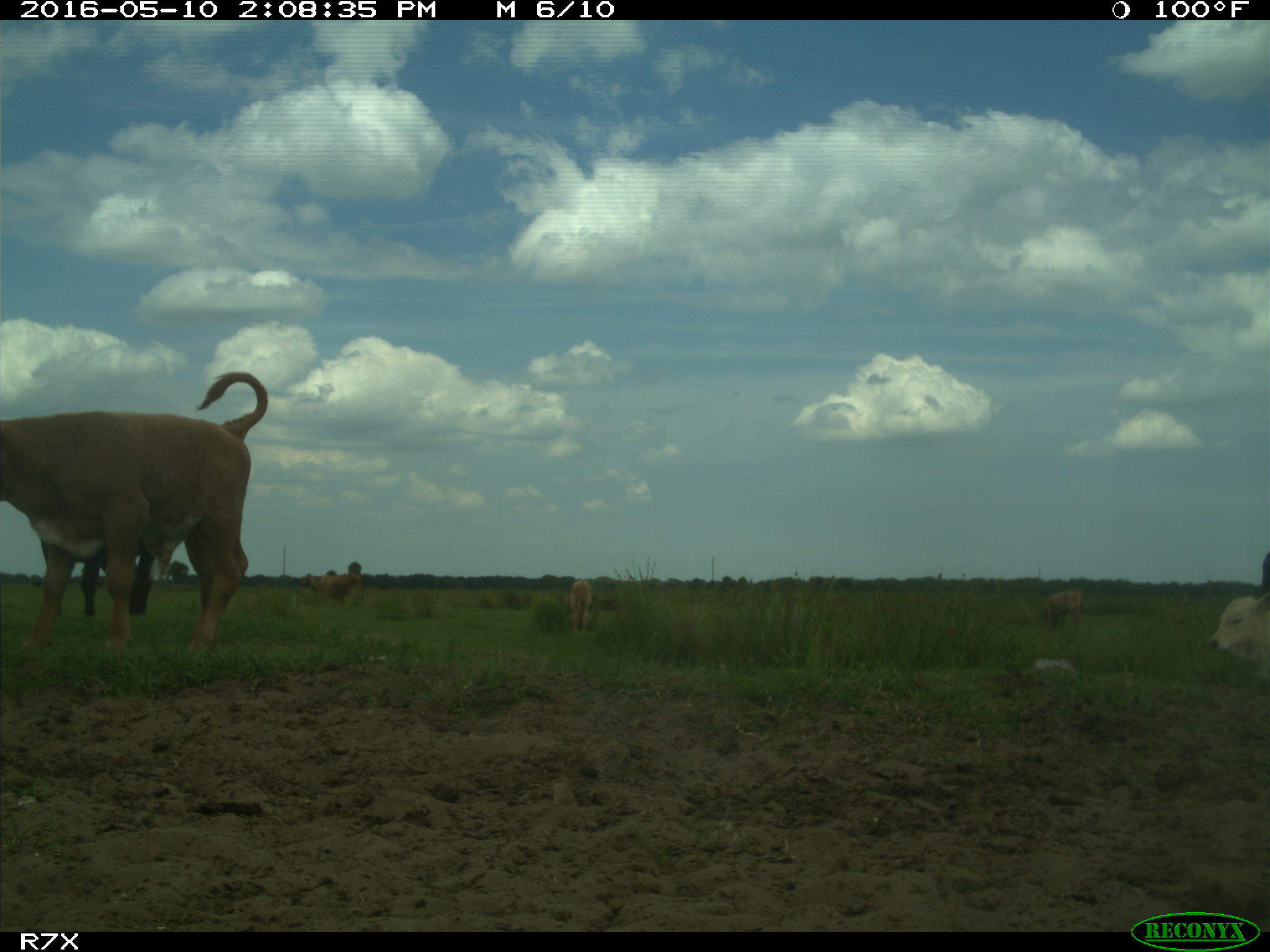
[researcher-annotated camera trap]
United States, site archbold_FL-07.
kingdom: Animalia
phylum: Chordata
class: Mammalia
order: Artiodactyla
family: Bovidae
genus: Bos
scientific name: Bos taurus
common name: domestic cow